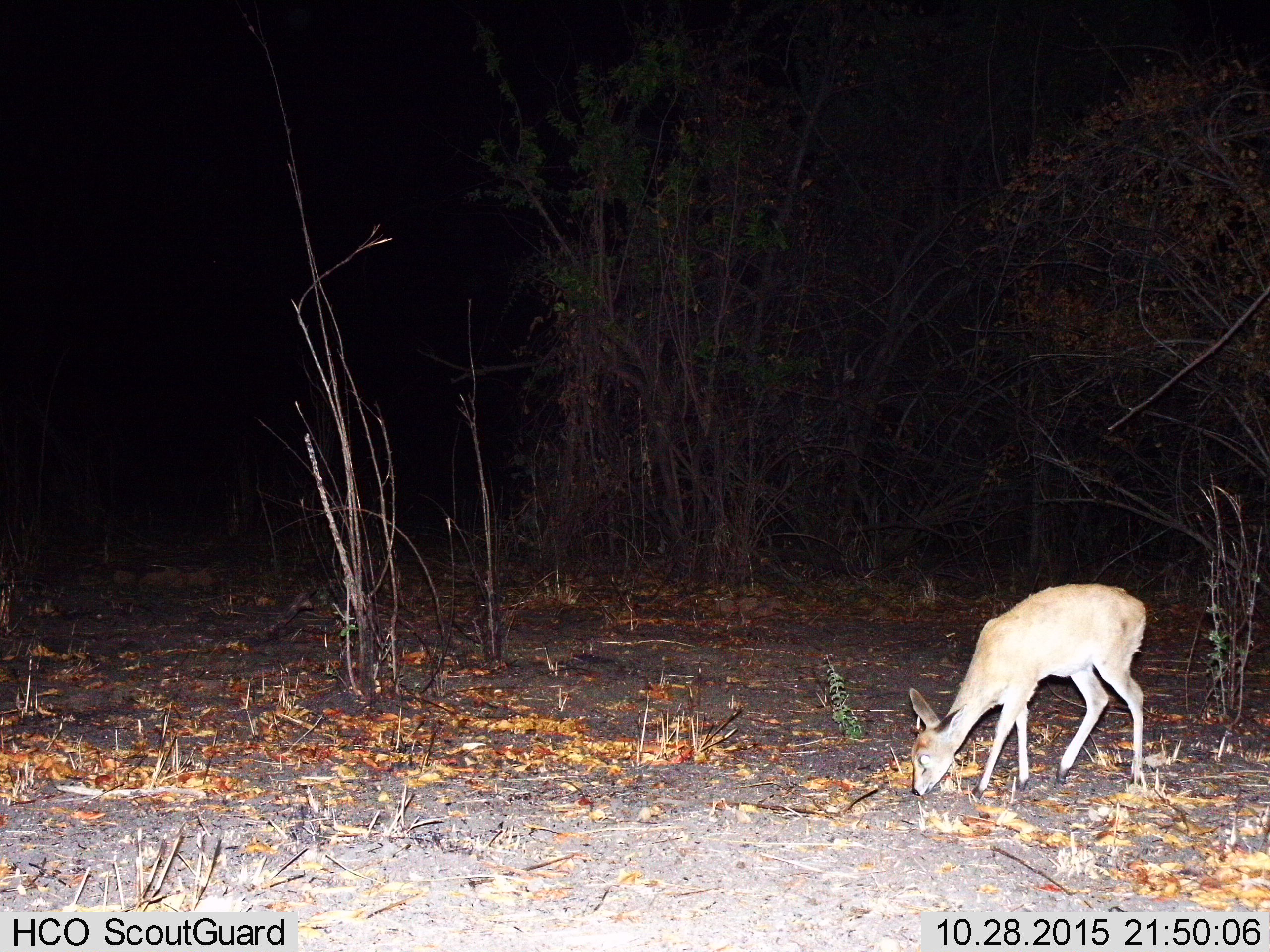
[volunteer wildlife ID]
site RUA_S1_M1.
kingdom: Animalia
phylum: Chordata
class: Mammalia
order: Artiodactyla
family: Bovidae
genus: Sylvicapra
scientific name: Sylvicapra grimmia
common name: common duiker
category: duikercommongrey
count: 1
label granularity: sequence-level